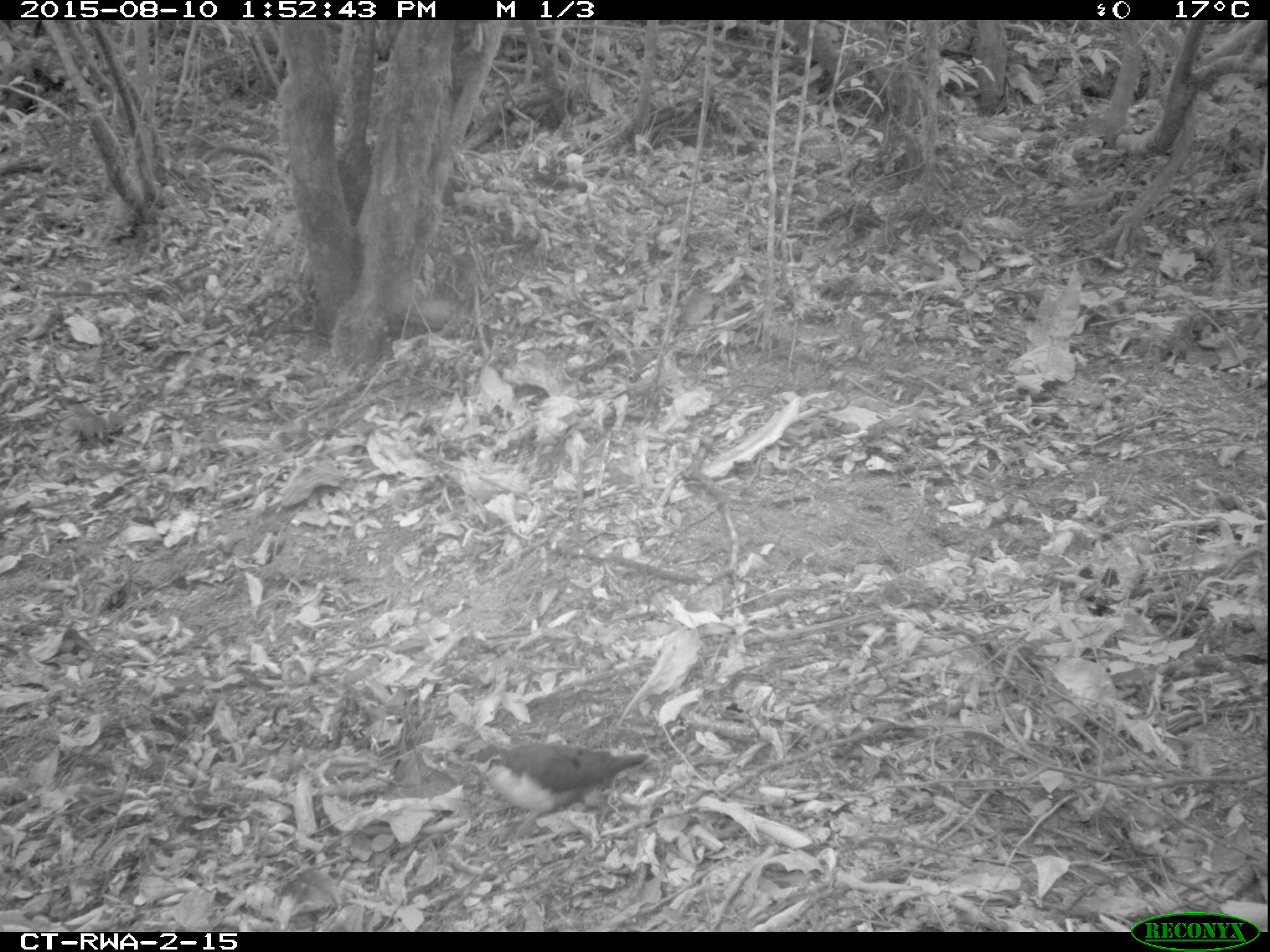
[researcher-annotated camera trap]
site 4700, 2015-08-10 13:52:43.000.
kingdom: Animalia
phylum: Chordata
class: Aves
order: Columbiformes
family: Columbidae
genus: Turtur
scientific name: Turtur tympanistria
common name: tambourine dove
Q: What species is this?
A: Turtur tympanistria (tambourine dove).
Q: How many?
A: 1.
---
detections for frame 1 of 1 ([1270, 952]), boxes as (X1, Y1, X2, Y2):
turtur tympanistria: (475, 743, 650, 833)